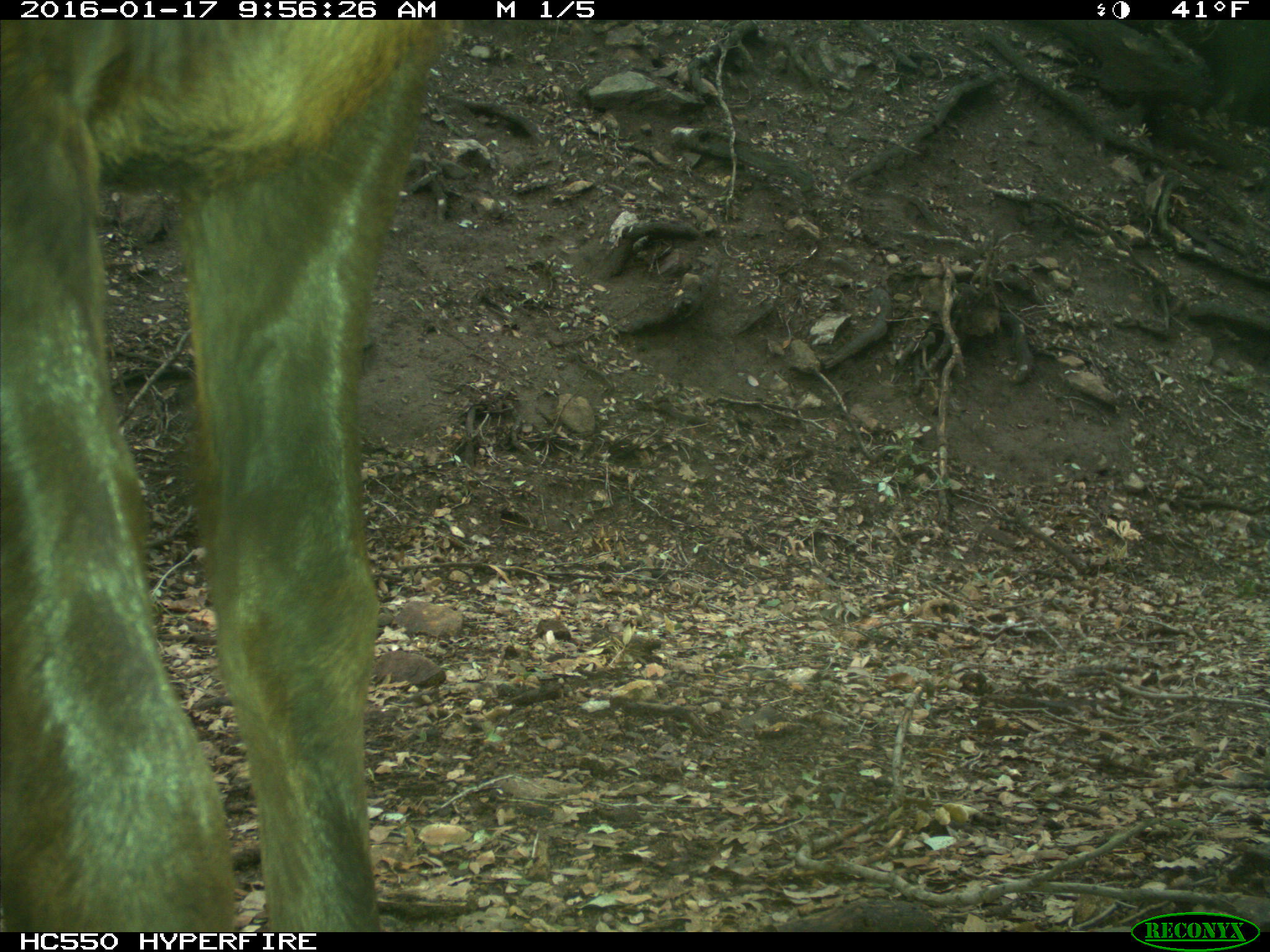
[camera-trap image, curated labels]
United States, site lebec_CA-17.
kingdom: Animalia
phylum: Chordata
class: Mammalia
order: Artiodactyla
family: Cervidae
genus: Cervus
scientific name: Cervus canadensis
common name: elk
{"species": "Cervus canadensis (elk)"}